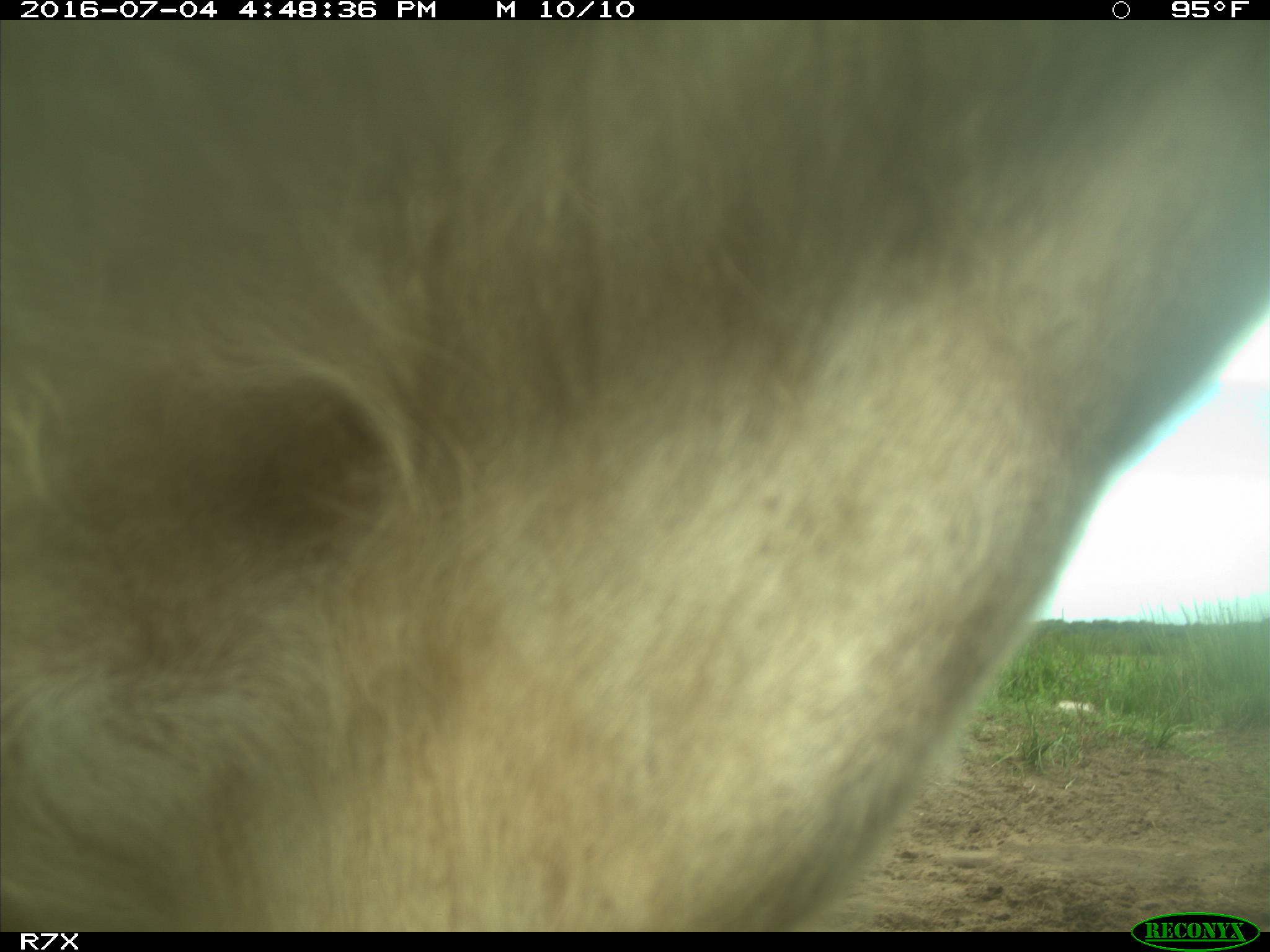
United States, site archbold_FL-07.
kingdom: Animalia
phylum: Chordata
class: Mammalia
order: Artiodactyla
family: Bovidae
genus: Bos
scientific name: Bos taurus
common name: domestic cow